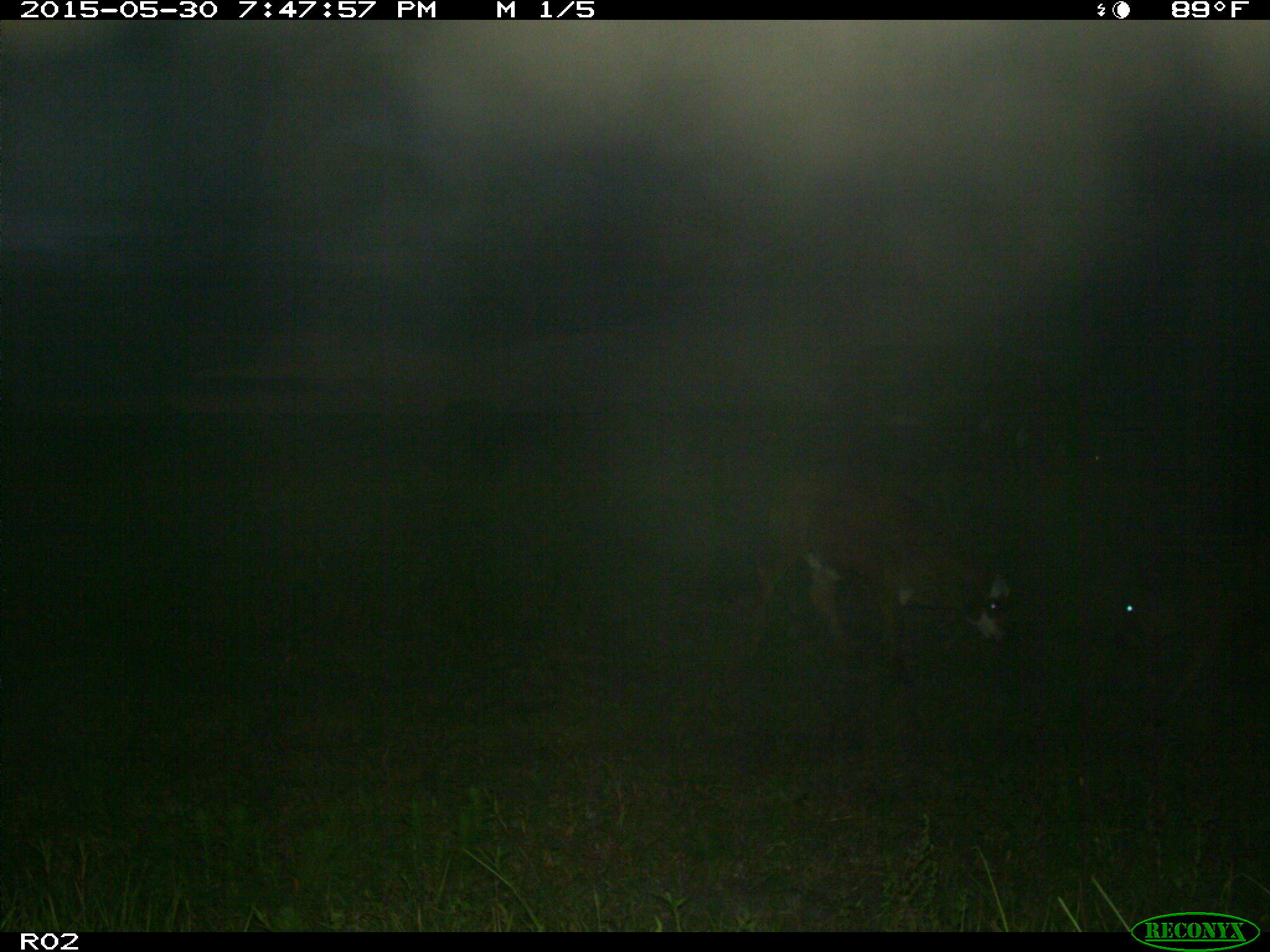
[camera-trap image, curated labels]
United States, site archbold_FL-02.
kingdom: Animalia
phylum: Chordata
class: Mammalia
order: Artiodactyla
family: Bovidae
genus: Bos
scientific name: Bos taurus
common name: domestic cow